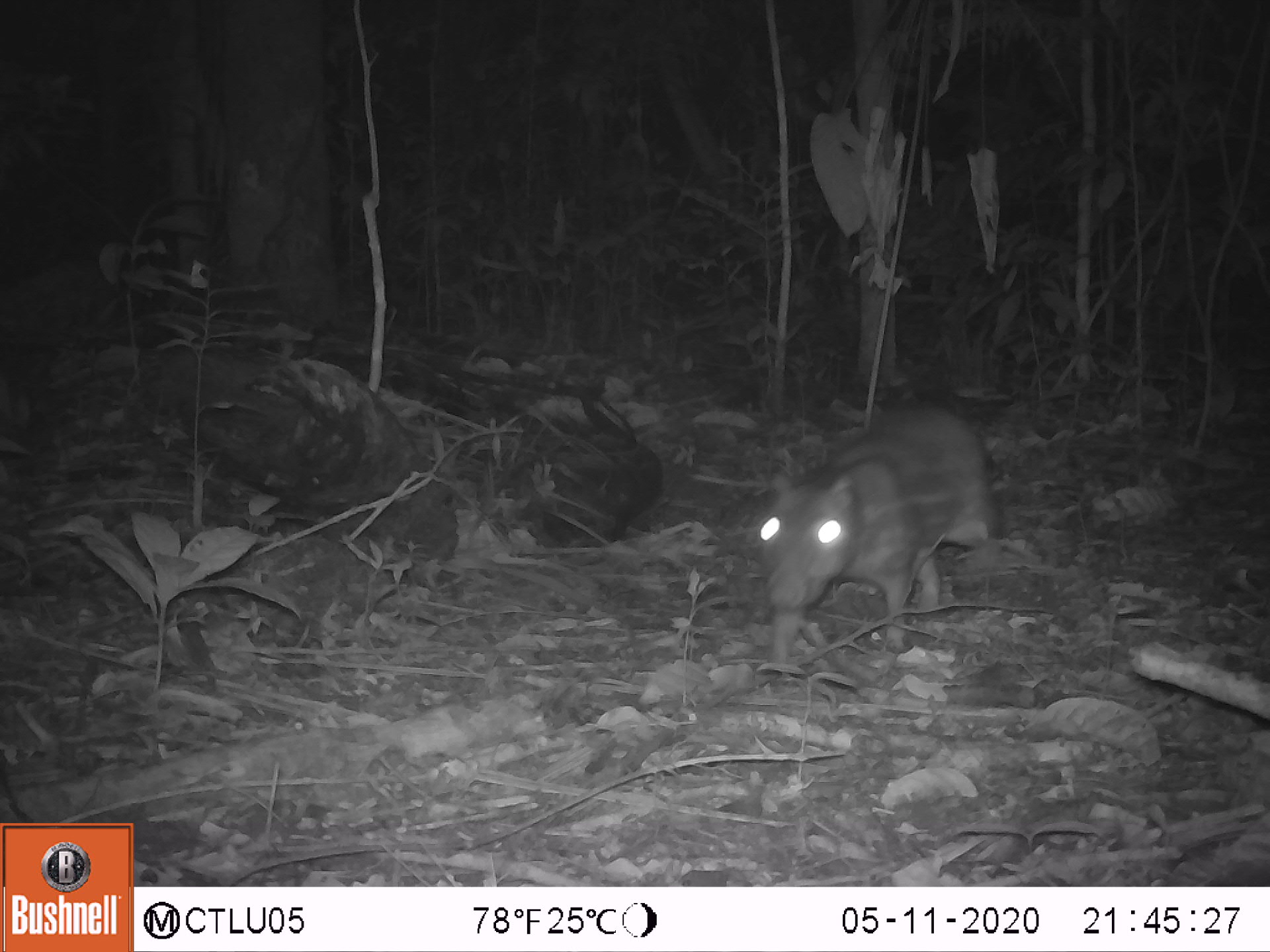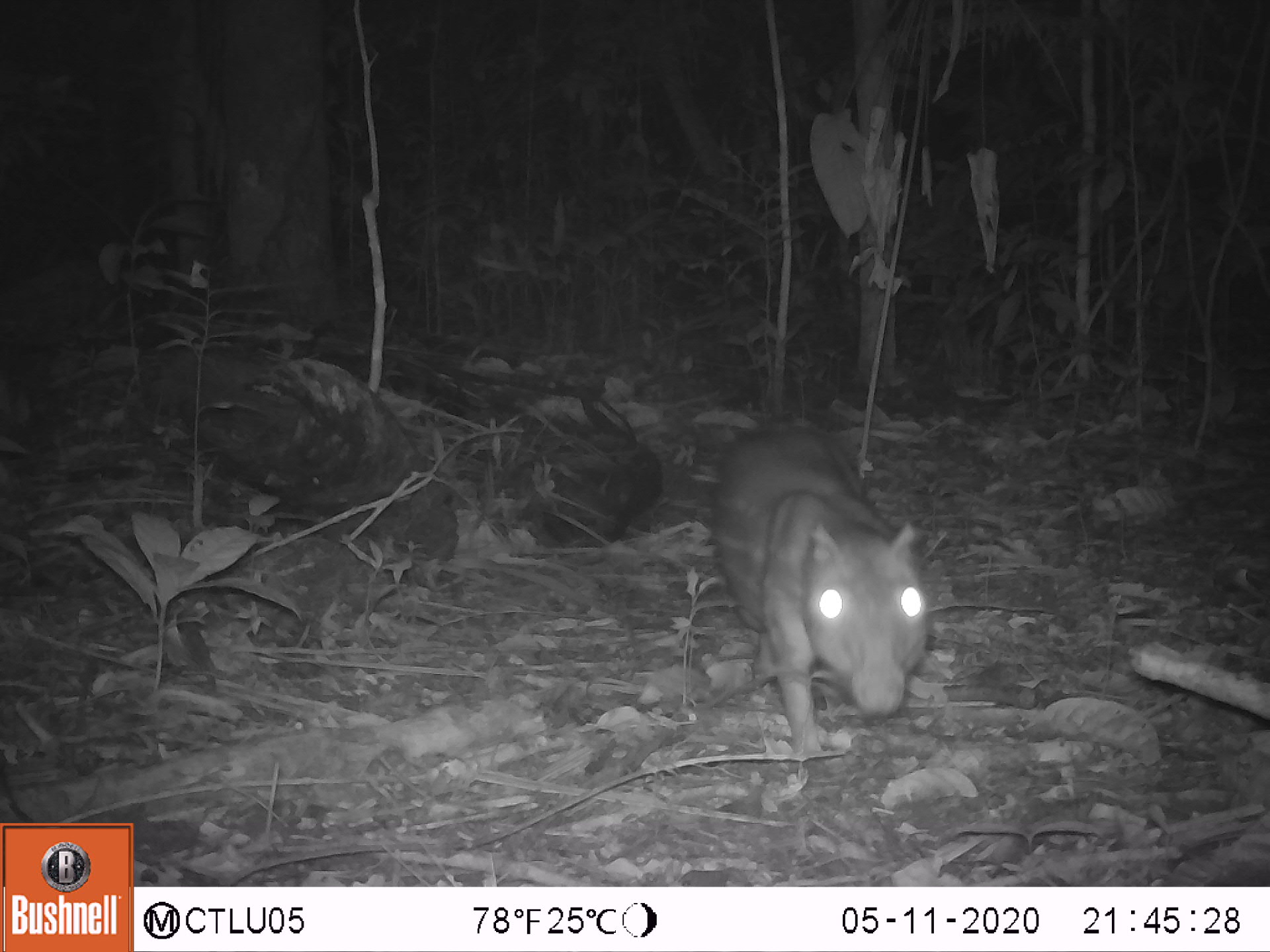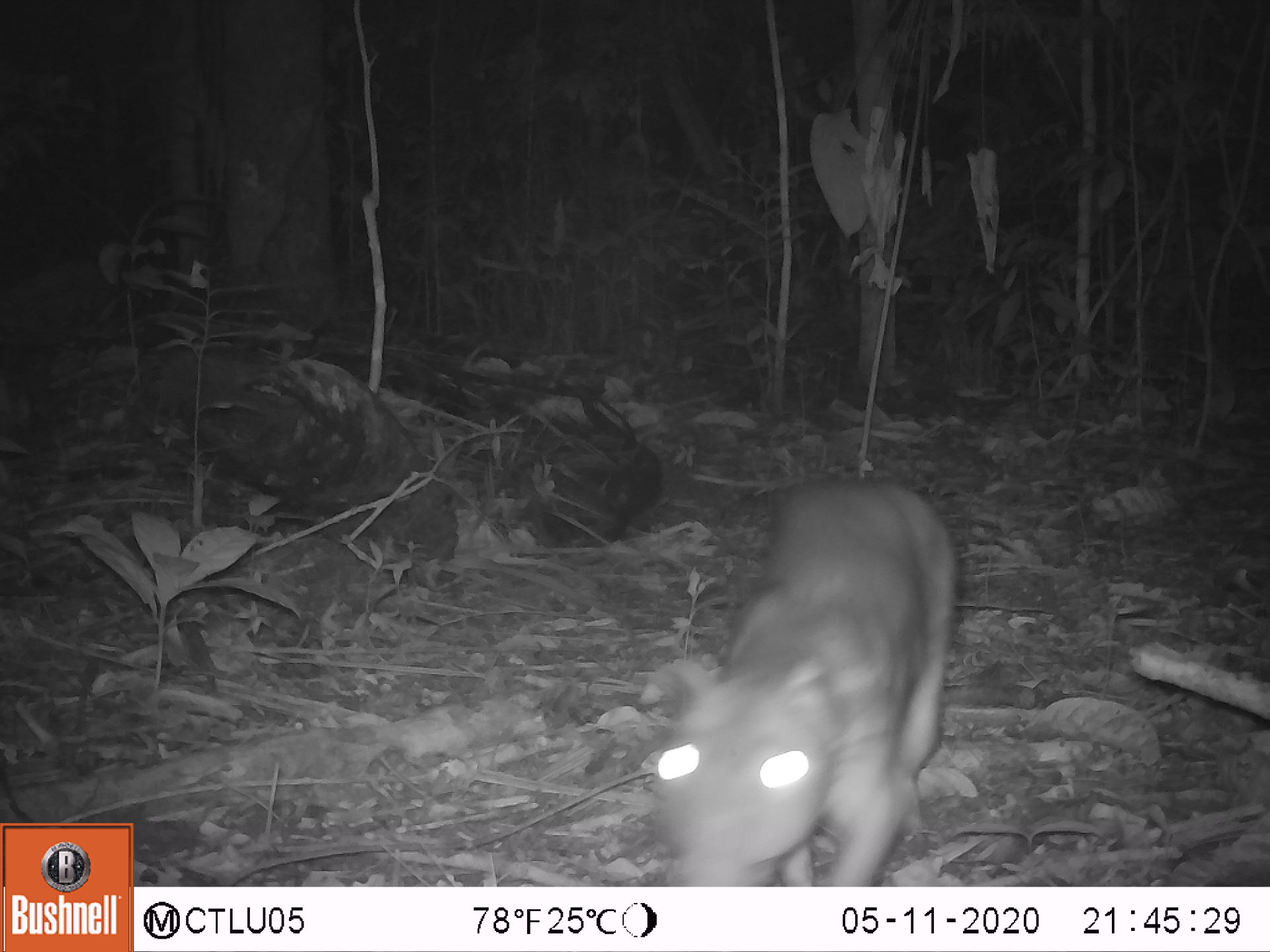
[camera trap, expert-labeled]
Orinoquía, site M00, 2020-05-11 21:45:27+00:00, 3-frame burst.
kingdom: Animalia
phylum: Chordata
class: Mammalia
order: Rodentia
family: Cuniculidae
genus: Cuniculus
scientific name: Cuniculus paca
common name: spotted paca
Spotted paca (Cuniculus paca).